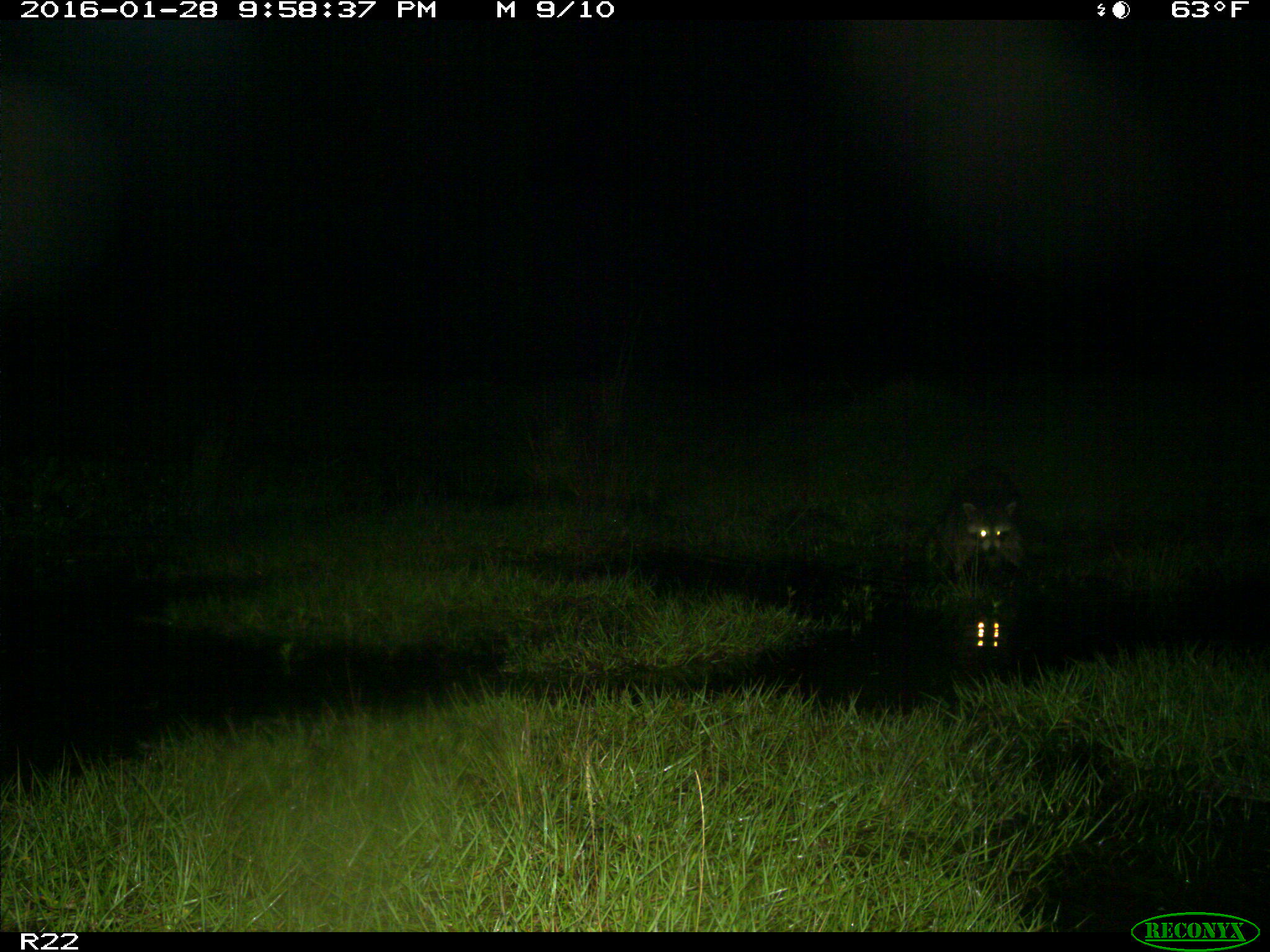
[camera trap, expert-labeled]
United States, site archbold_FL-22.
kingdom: Animalia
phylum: Chordata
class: Mammalia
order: Carnivora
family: Procyonidae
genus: Procyon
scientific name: Procyon lotor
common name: common raccoon